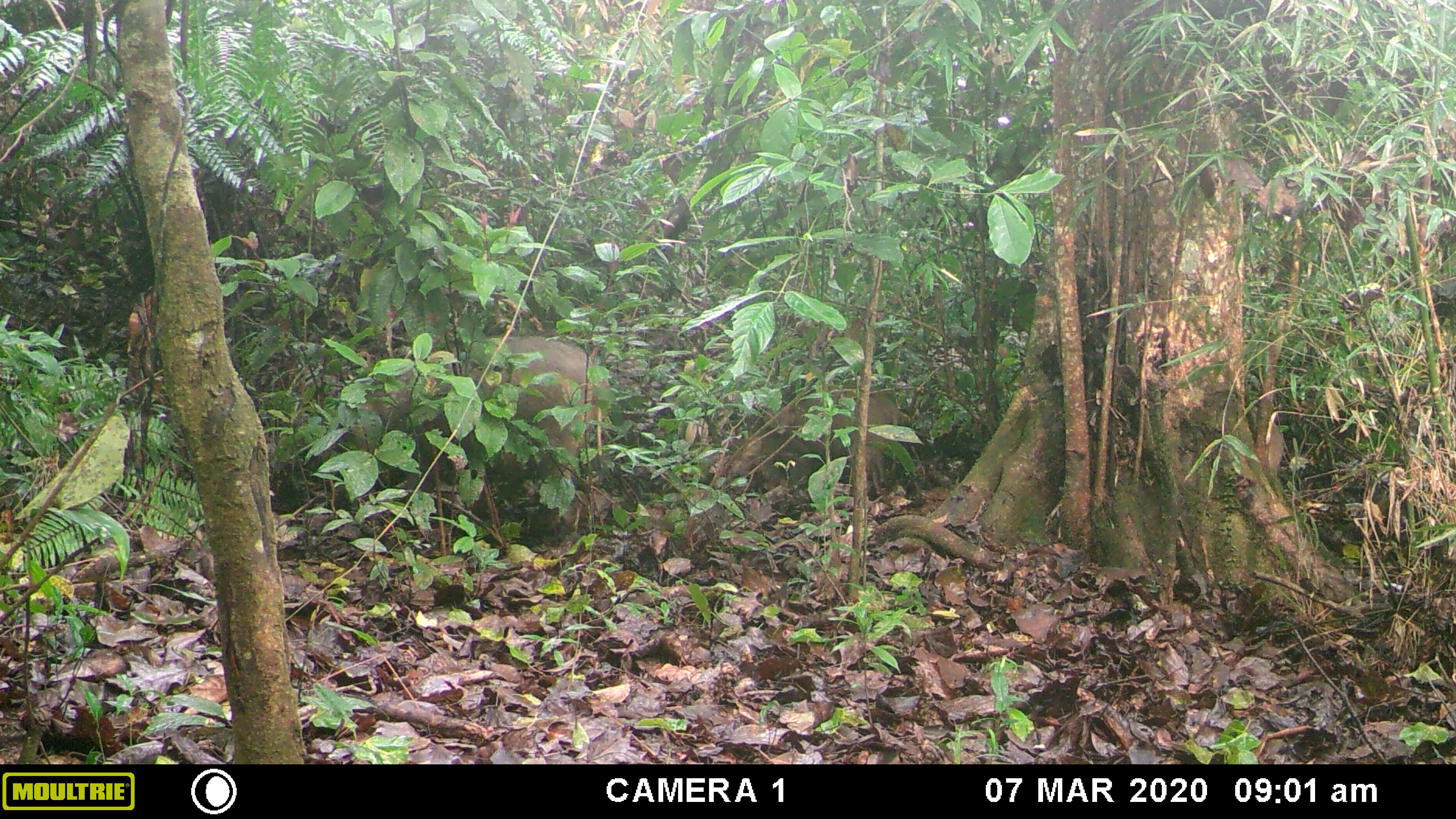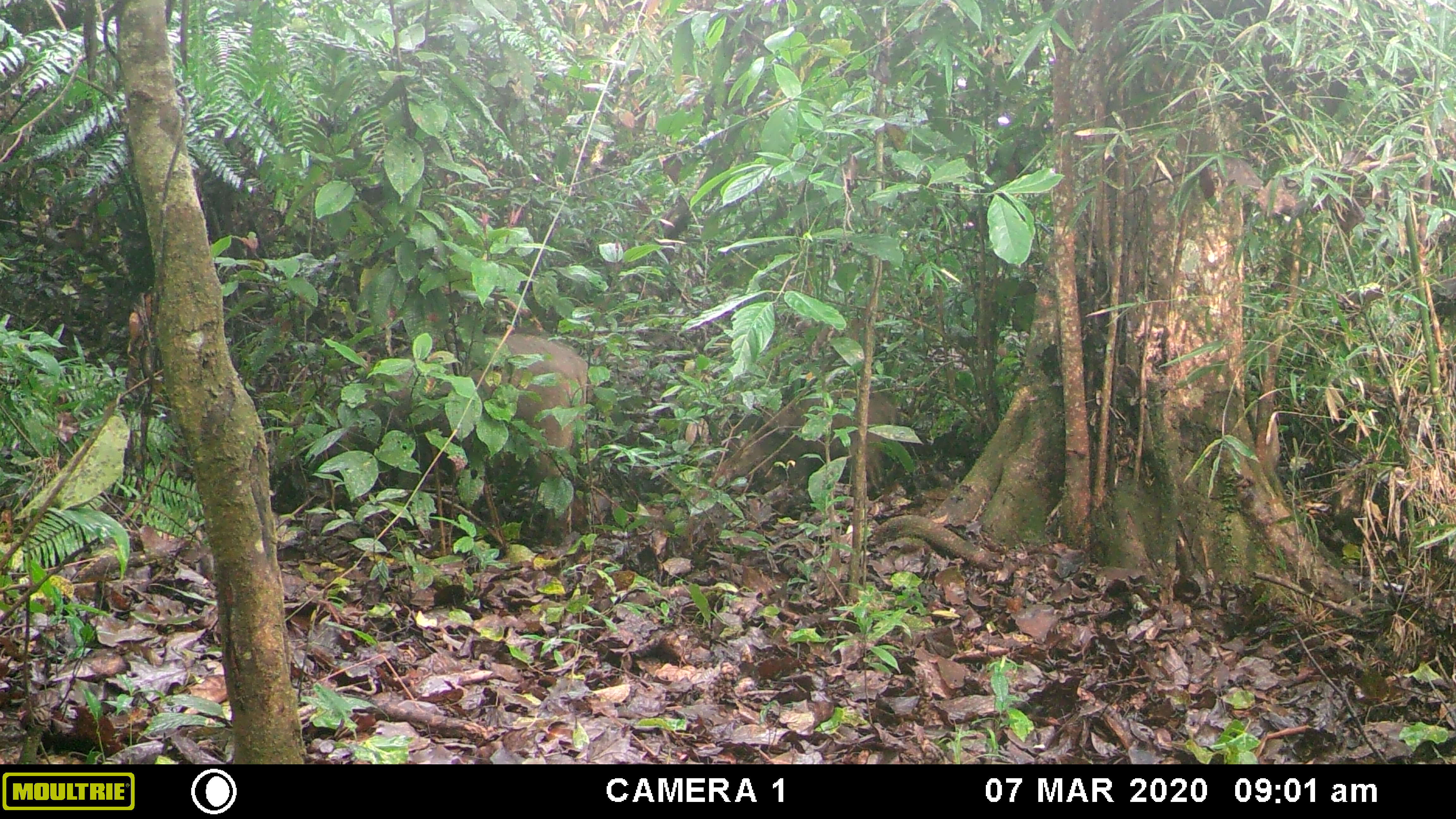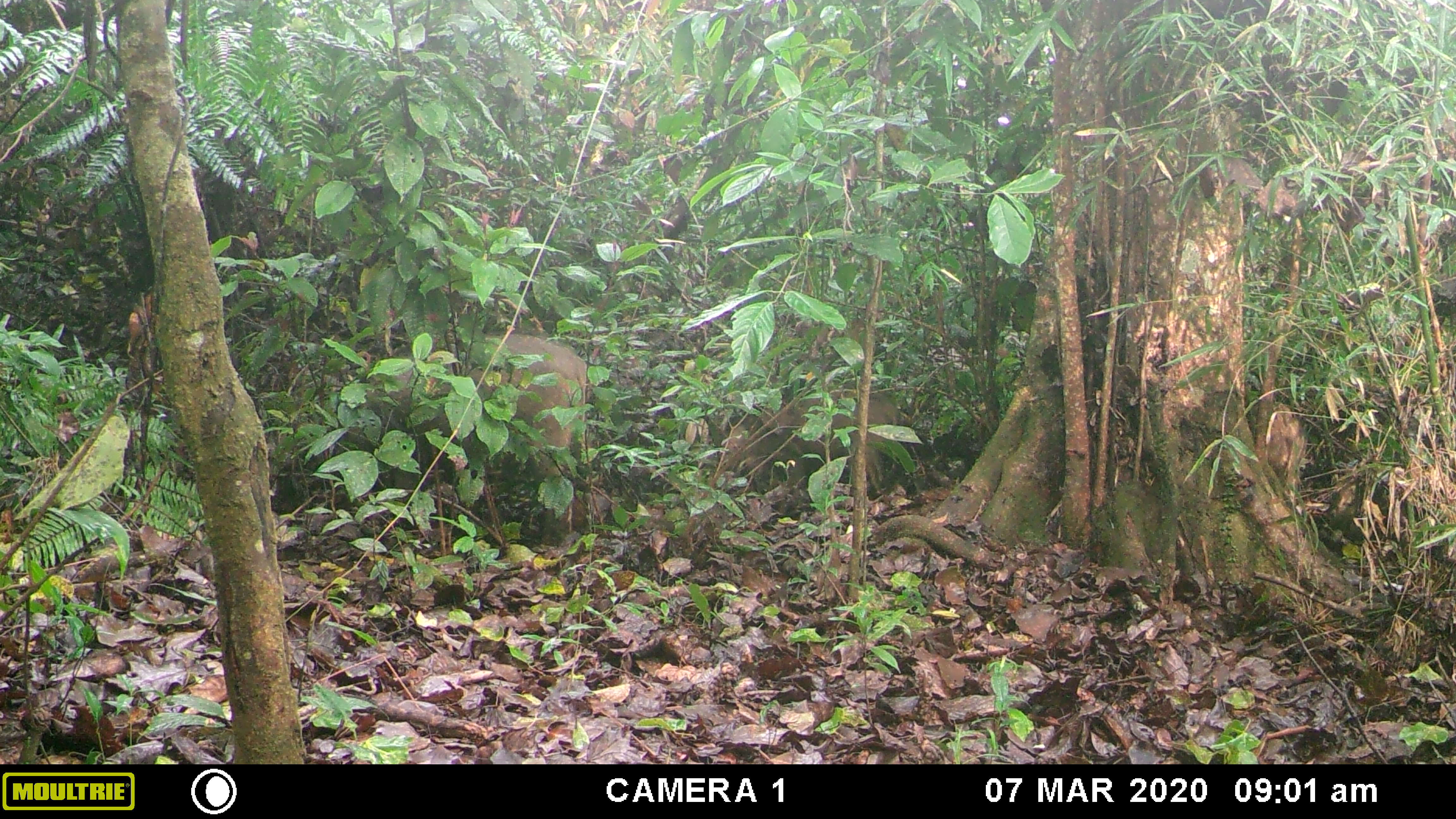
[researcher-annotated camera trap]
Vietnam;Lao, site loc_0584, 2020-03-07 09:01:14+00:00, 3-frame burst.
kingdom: Animalia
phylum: Chordata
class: Mammalia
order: Artiodactyla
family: Suidae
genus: Sus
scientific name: Sus scrofa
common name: eurasian wild pig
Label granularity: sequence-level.